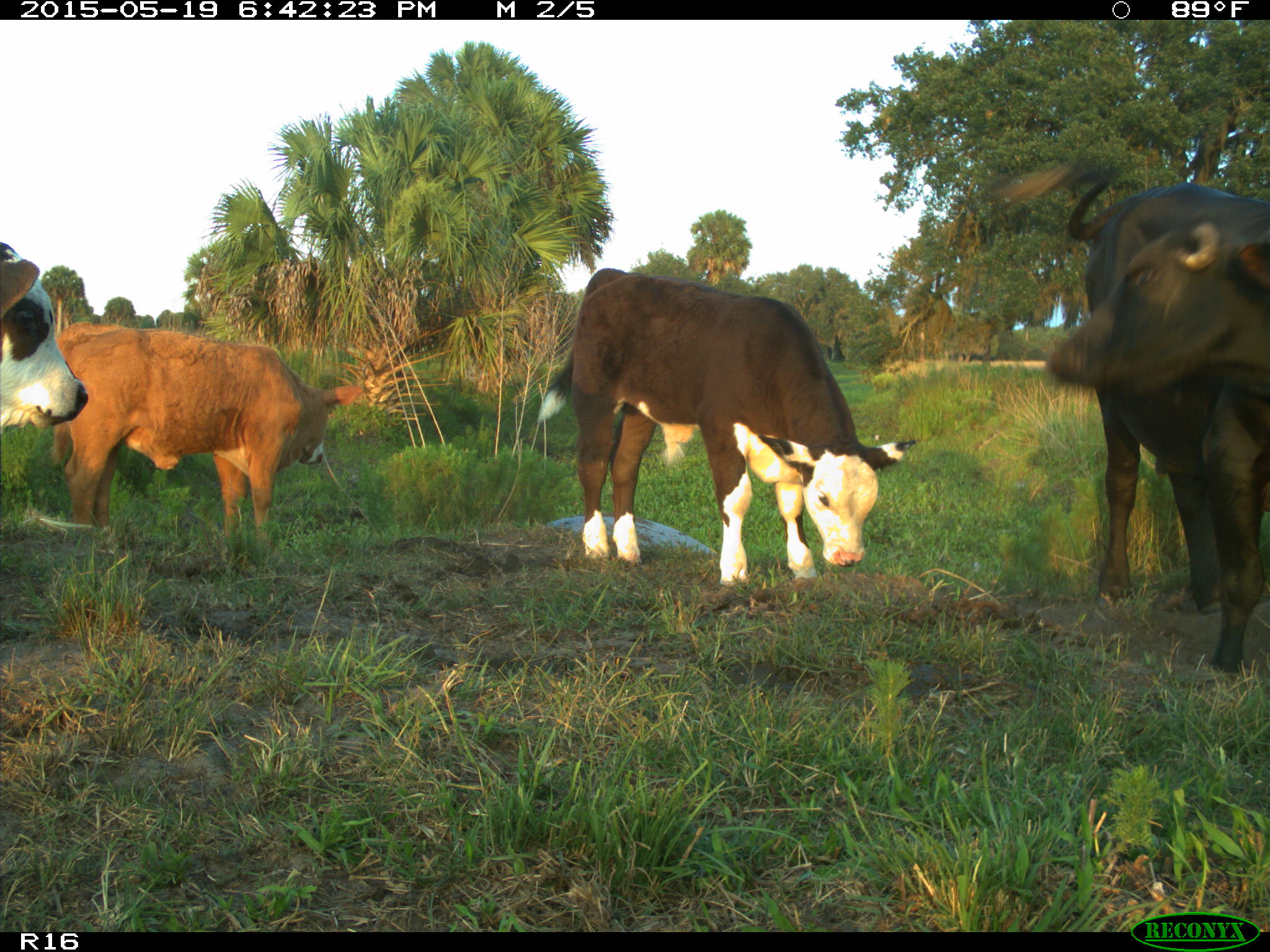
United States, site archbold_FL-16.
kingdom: Animalia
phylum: Chordata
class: Mammalia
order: Artiodactyla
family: Bovidae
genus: Bos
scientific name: Bos taurus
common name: domestic cow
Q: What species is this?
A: Bos taurus (domestic cow).